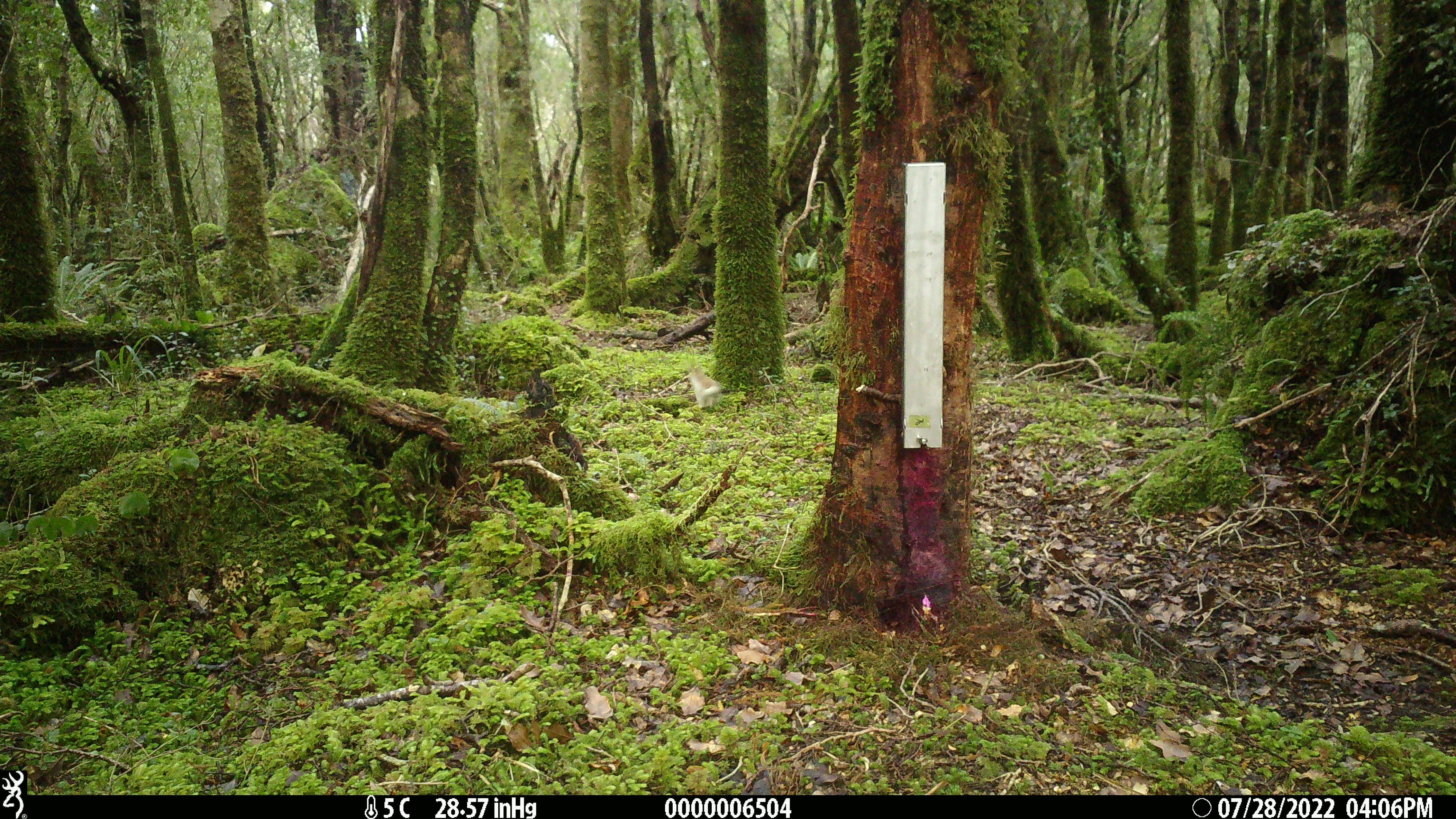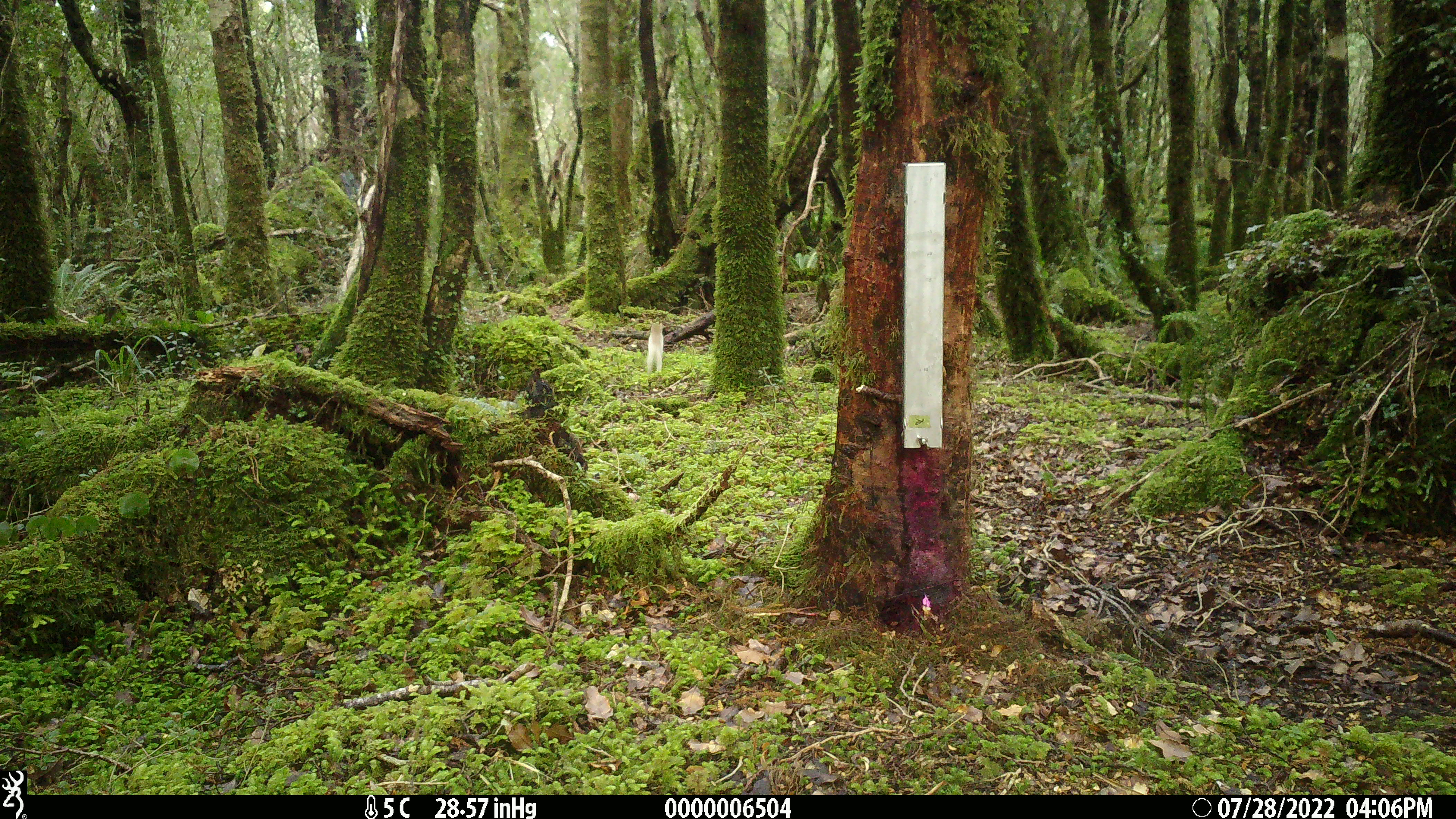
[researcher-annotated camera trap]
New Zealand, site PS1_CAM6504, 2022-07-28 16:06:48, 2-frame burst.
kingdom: Animalia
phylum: Chordata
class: Mammalia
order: Carnivora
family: Mustelidae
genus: Mustela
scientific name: Mustela erminea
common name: stoat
Stoat (Mustela erminea).